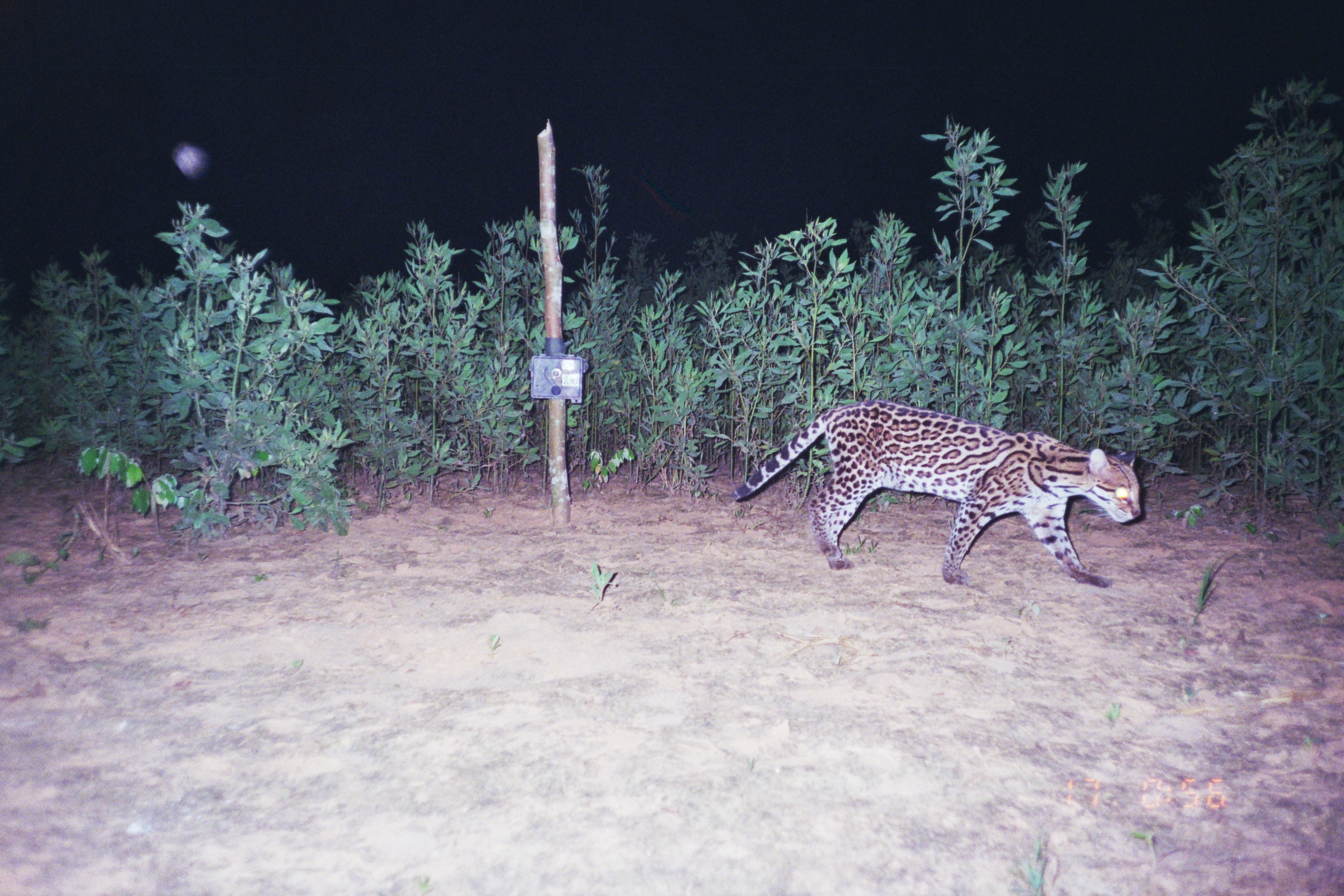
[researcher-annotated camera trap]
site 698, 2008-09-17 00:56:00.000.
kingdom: Animalia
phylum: Chordata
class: Mammalia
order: Carnivora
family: Felidae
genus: Leopardus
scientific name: Leopardus pardalis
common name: ocelot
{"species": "Leopardus pardalis (ocelot)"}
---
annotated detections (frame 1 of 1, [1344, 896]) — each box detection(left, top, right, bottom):
leopardus pardalis: detection(730, 398, 1141, 587)